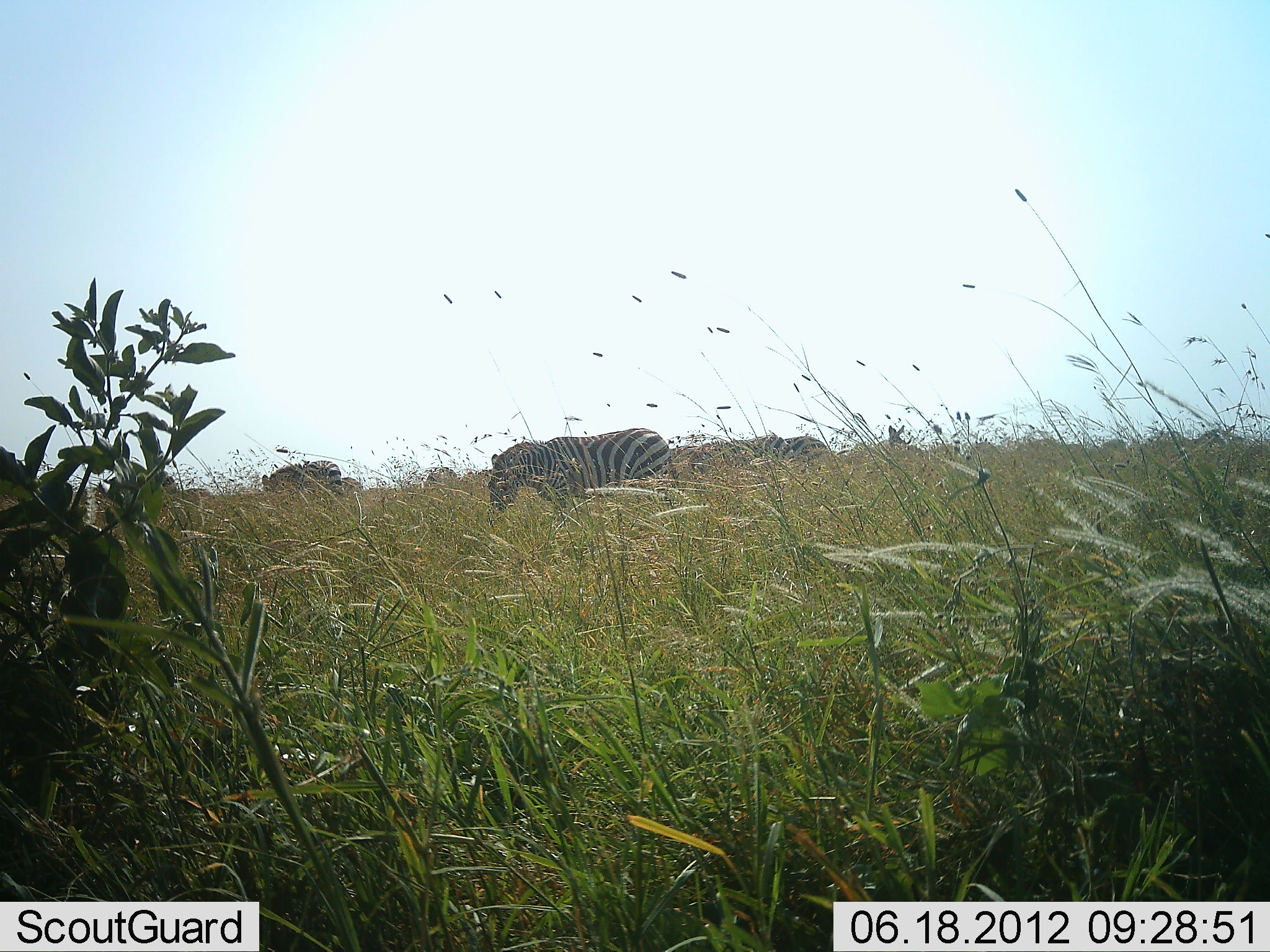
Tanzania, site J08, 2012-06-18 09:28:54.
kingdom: Animalia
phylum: Chordata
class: Mammalia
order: Perissodactyla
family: Equidae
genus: Equus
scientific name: Equus quagga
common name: plains zebra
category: zebra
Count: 5.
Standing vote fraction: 80%.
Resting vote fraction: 0%.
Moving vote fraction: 30%.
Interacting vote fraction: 0%.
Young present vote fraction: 0%.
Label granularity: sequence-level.